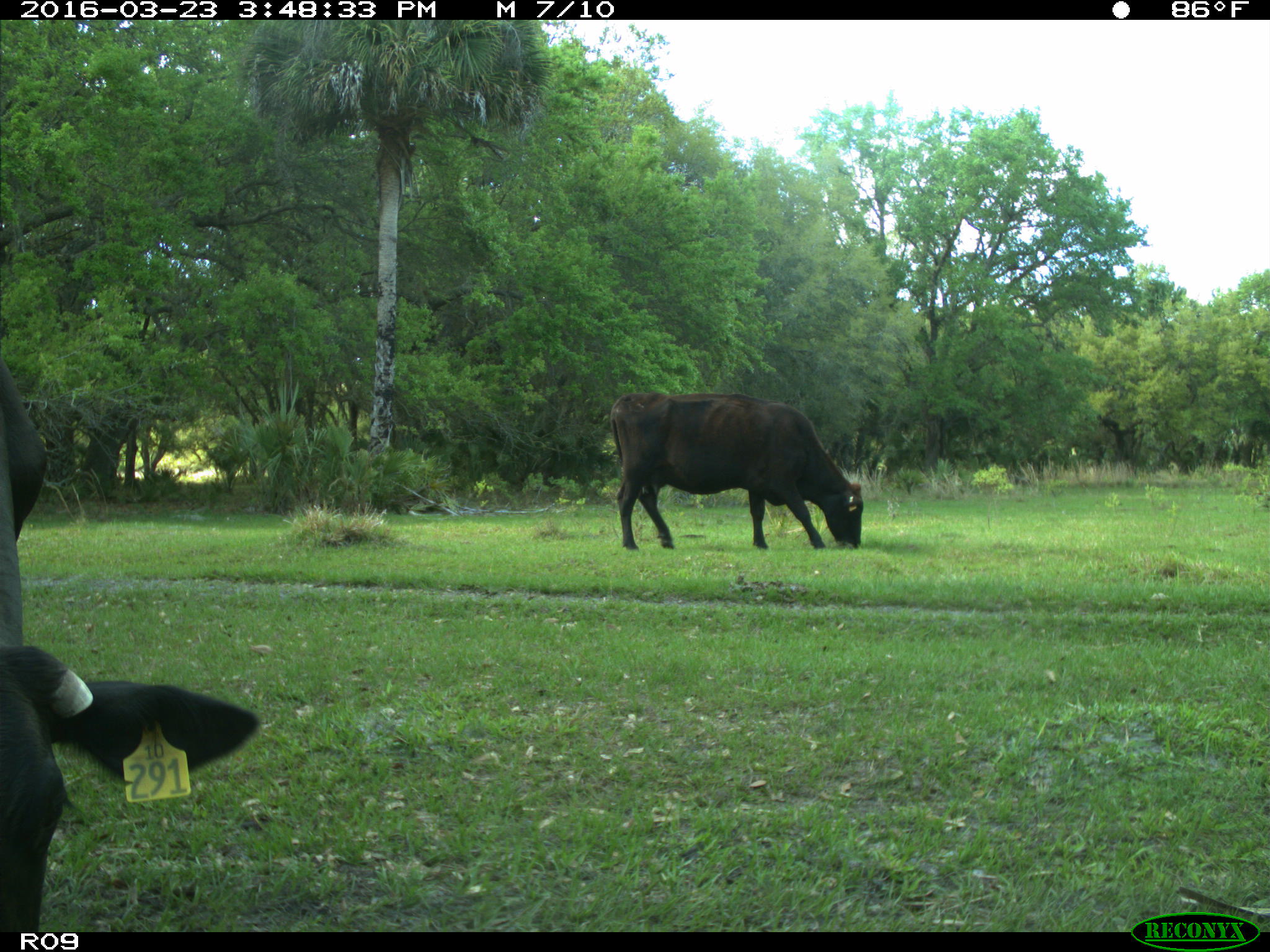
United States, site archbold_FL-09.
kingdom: Animalia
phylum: Chordata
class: Mammalia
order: Artiodactyla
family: Bovidae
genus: Bos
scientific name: Bos taurus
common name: domestic cow